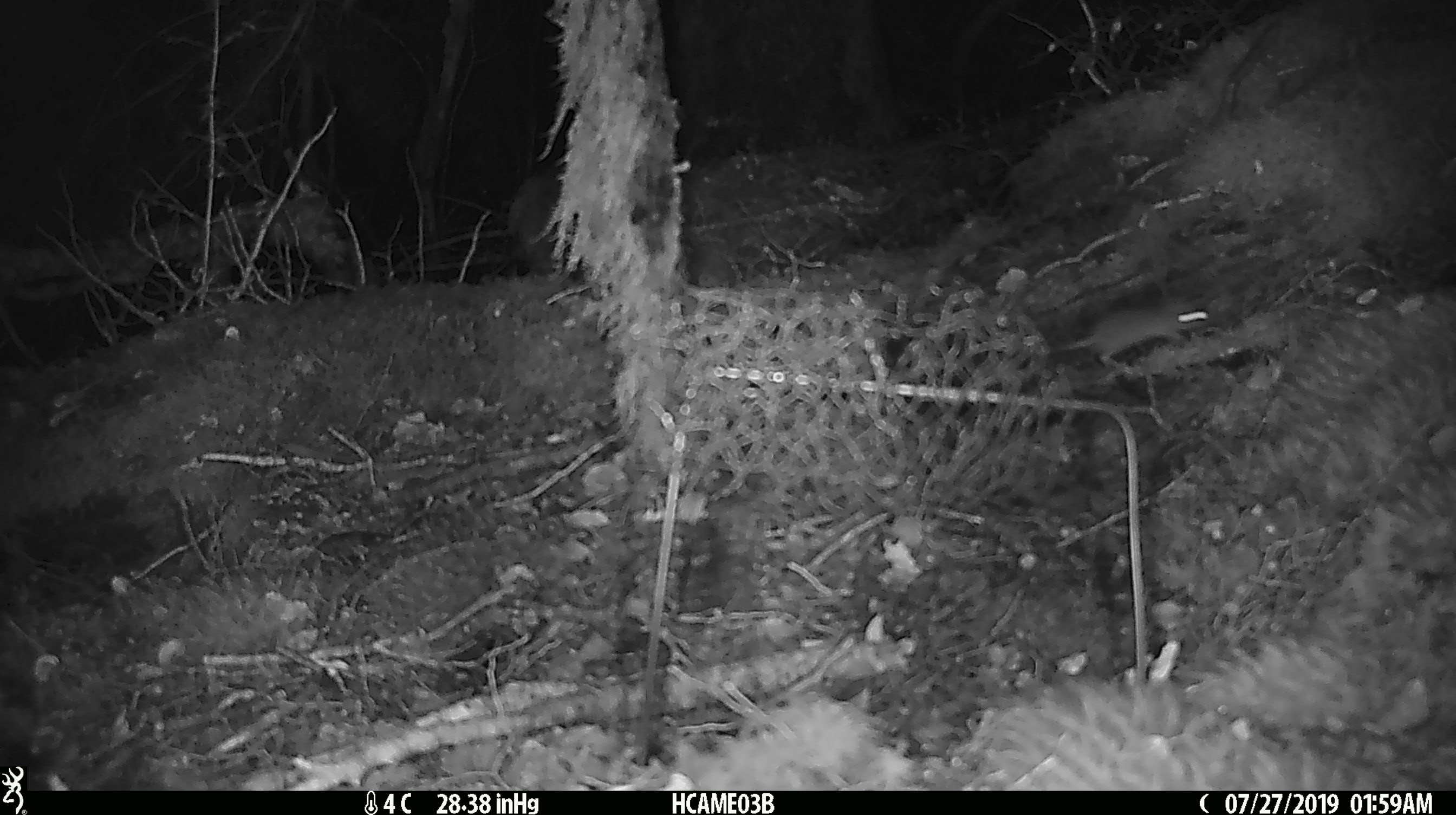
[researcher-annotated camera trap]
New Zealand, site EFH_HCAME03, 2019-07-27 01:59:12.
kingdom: Animalia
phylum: Chordata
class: Mammalia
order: Rodentia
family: Muridae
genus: Mus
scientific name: Mus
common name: mouse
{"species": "mouse (Mus)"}